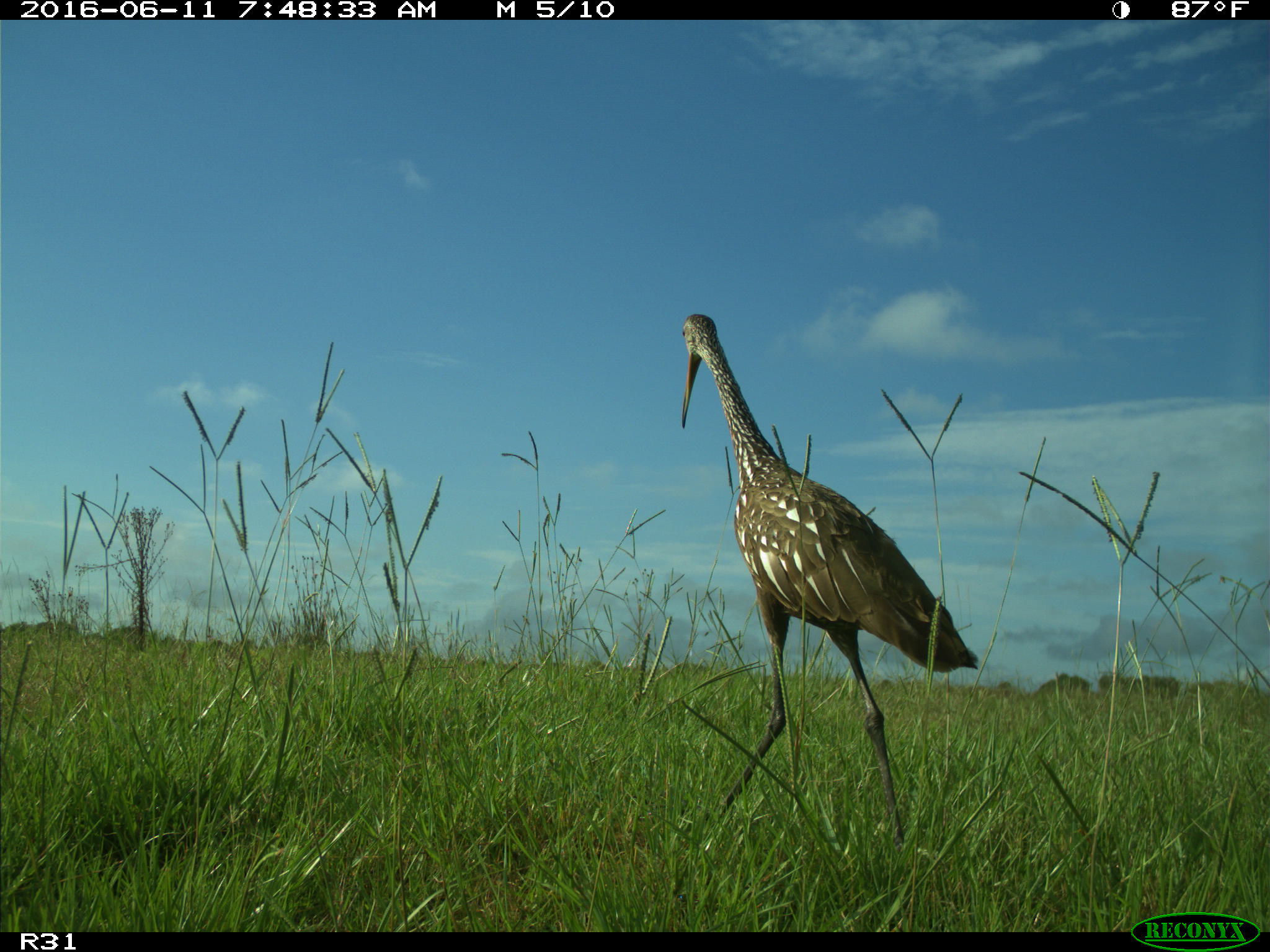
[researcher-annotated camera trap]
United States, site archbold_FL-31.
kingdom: Animalia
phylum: Chordata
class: Aves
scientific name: Aves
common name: birds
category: unidentified bird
Unidentified bird (birds) (Aves).